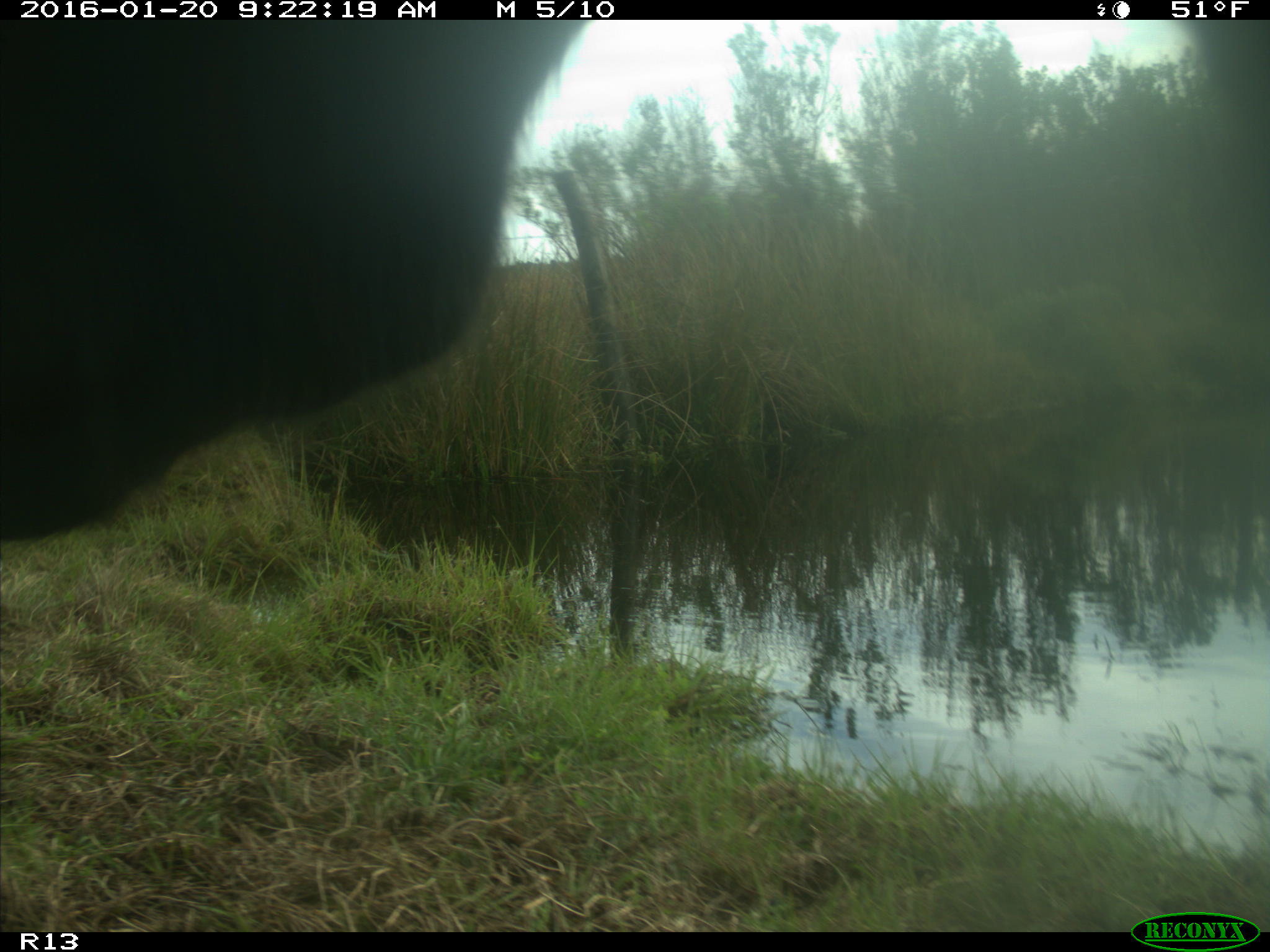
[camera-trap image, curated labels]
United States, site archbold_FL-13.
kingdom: Animalia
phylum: Chordata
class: Mammalia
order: Artiodactyla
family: Bovidae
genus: Bos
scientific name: Bos taurus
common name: domestic cow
Bos taurus (domestic cow).